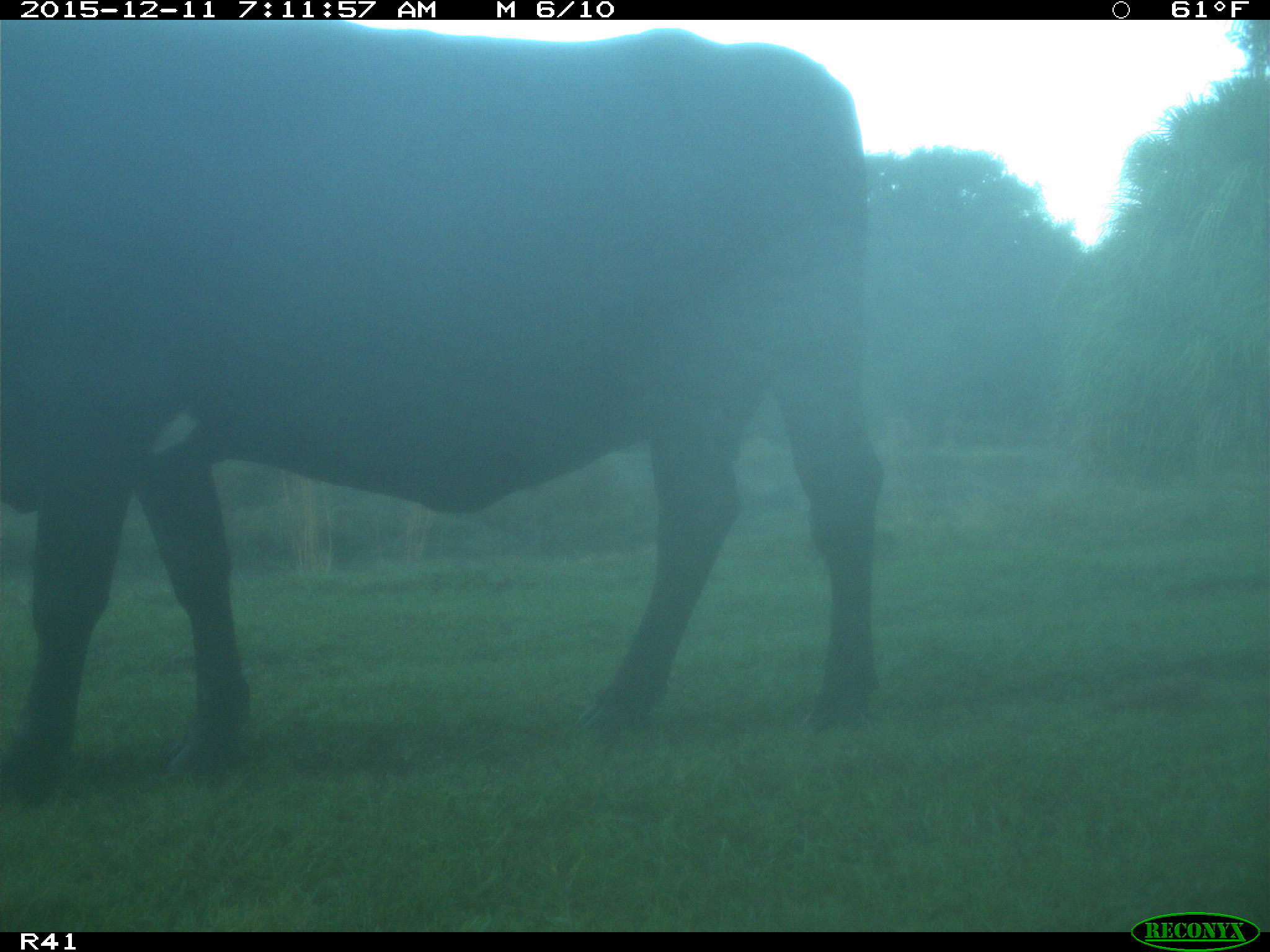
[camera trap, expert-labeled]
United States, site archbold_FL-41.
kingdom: Animalia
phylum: Chordata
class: Mammalia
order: Artiodactyla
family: Bovidae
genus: Bos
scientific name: Bos taurus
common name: domestic cow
Bos taurus (domestic cow).